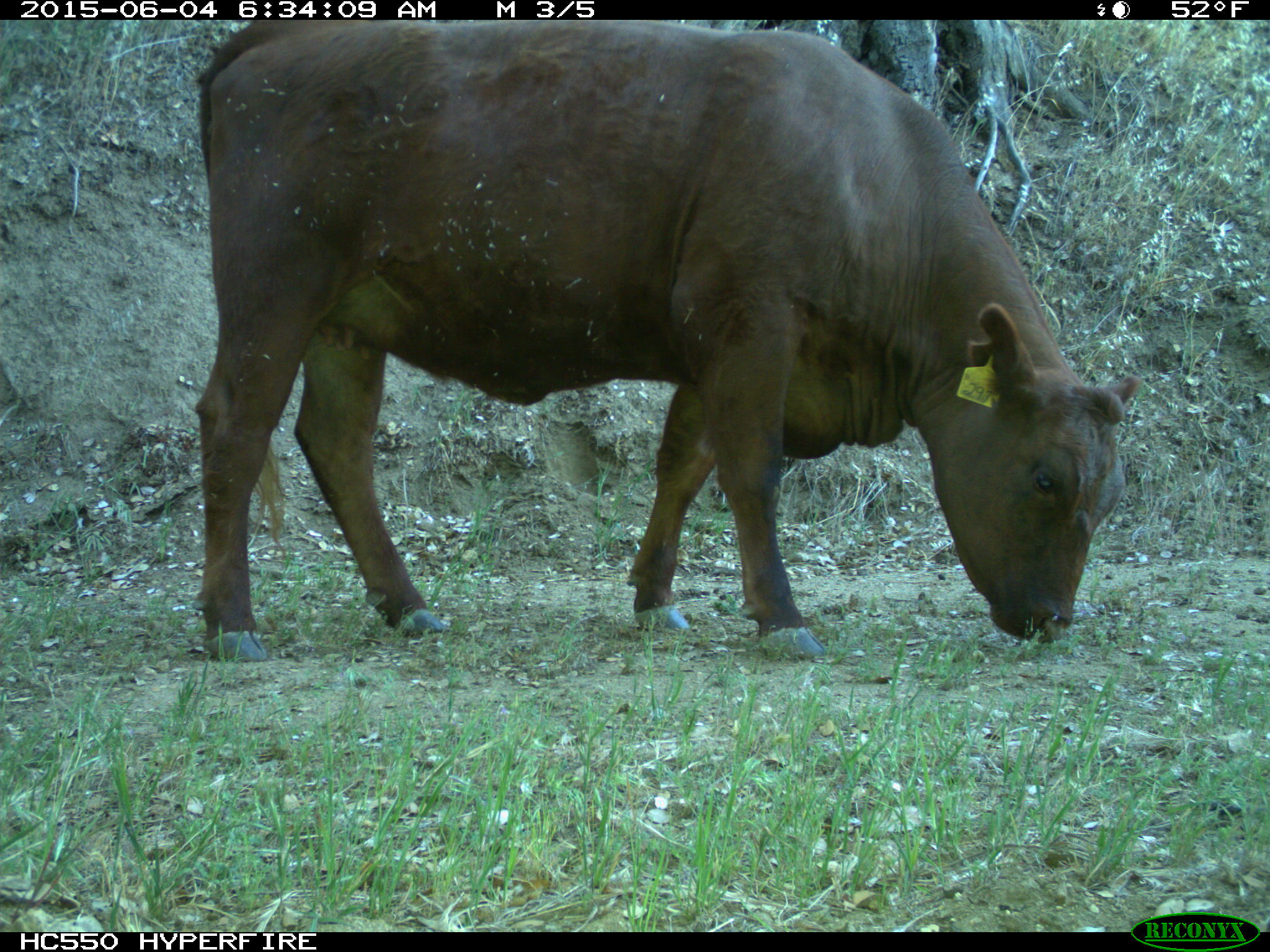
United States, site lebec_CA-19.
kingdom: Animalia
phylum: Chordata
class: Mammalia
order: Artiodactyla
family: Bovidae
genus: Bos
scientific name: Bos taurus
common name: domestic cow